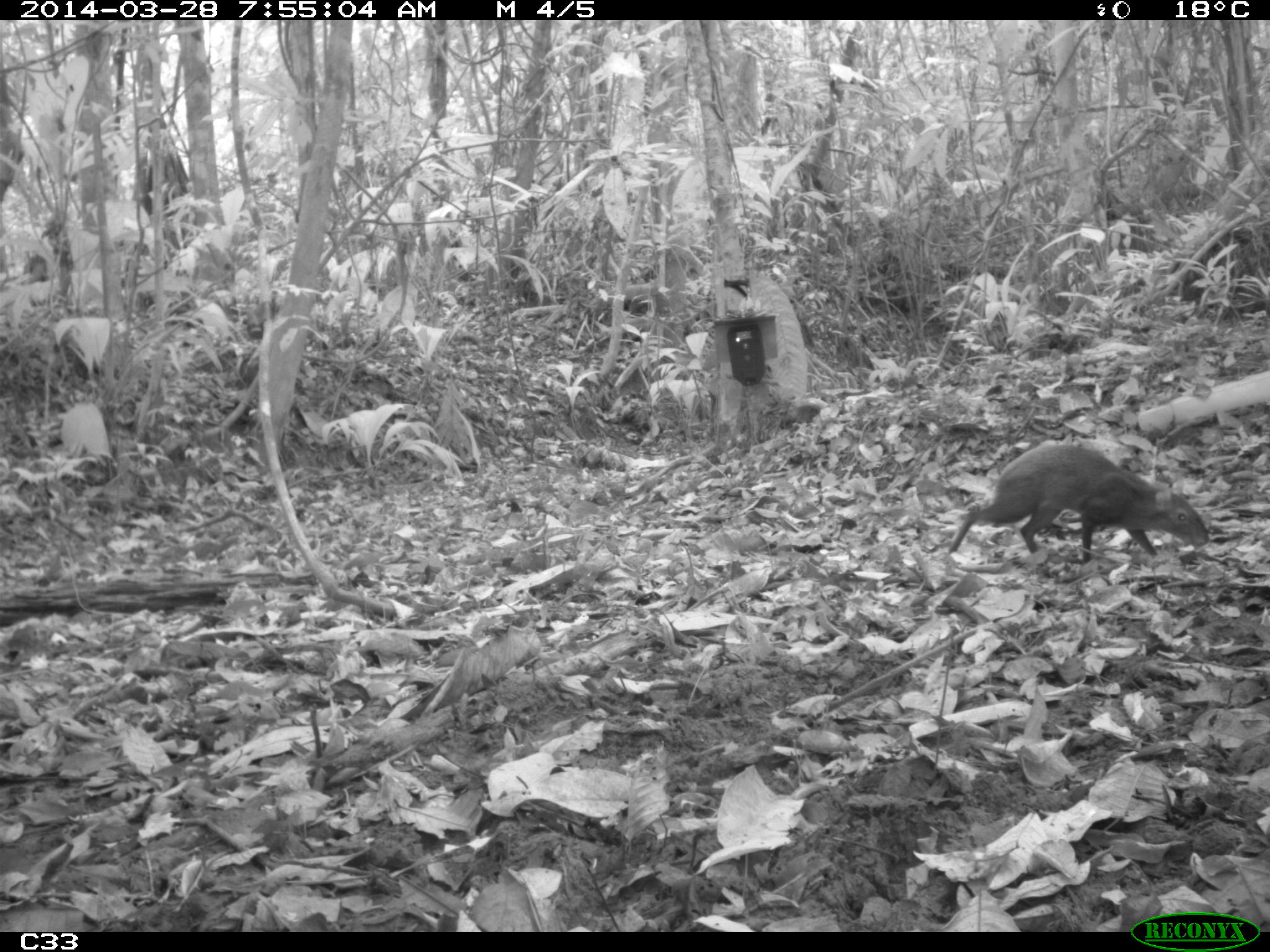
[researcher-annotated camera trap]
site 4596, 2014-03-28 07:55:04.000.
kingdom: Animalia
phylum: Chordata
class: Mammalia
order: Rodentia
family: Dasyproctidae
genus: Dasyprocta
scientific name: Dasyprocta leporina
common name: red-rumped agouti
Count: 1.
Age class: adult.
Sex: male.